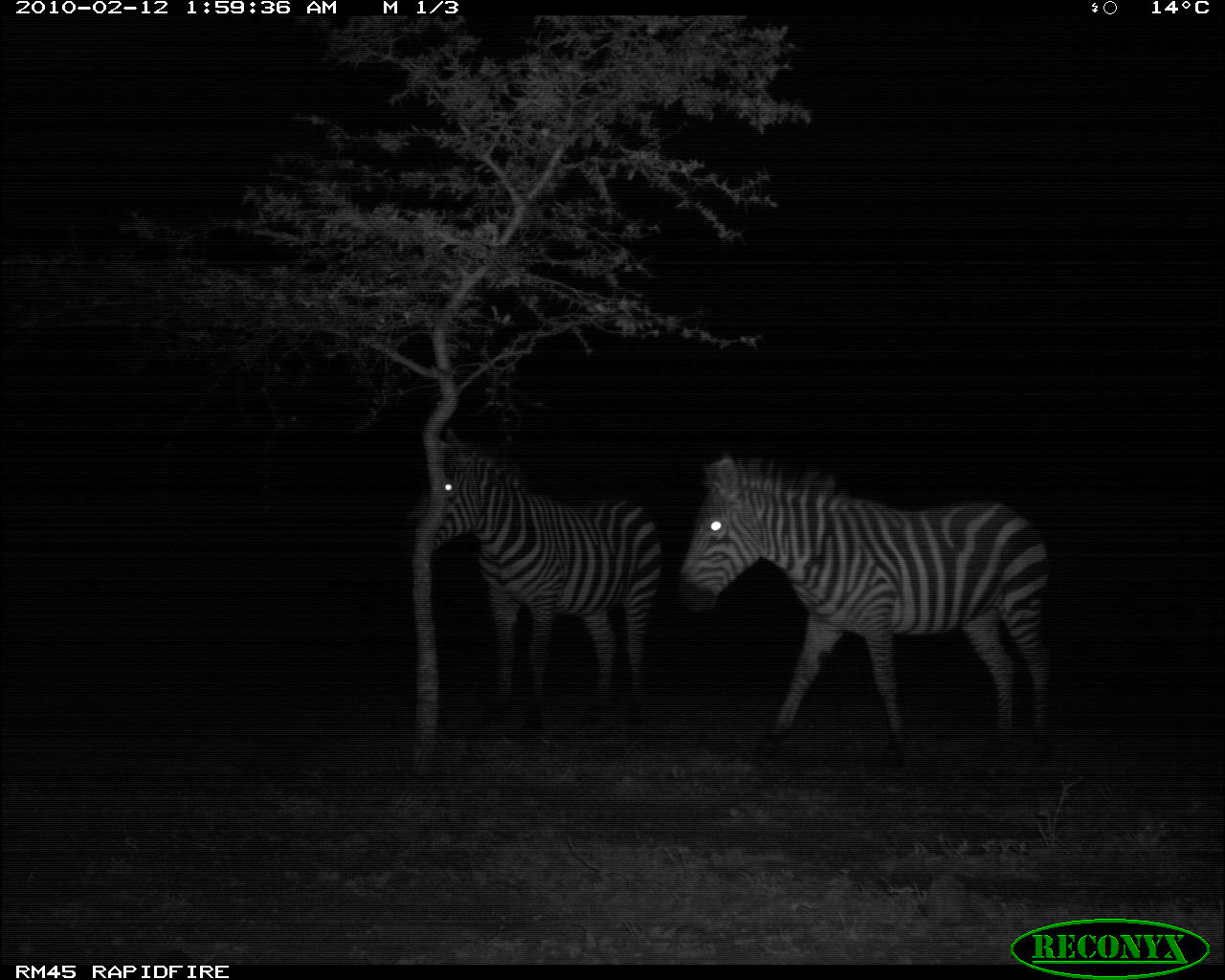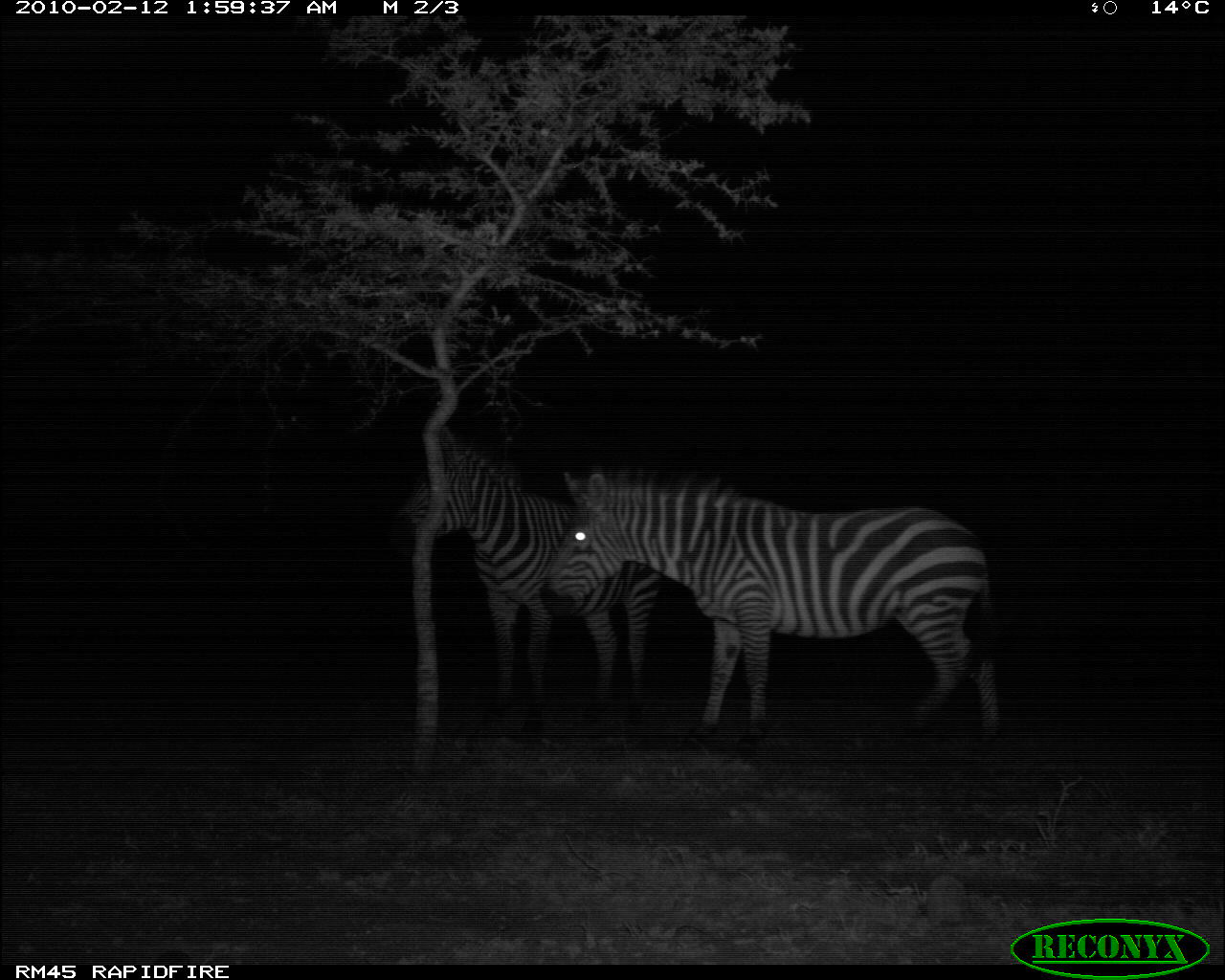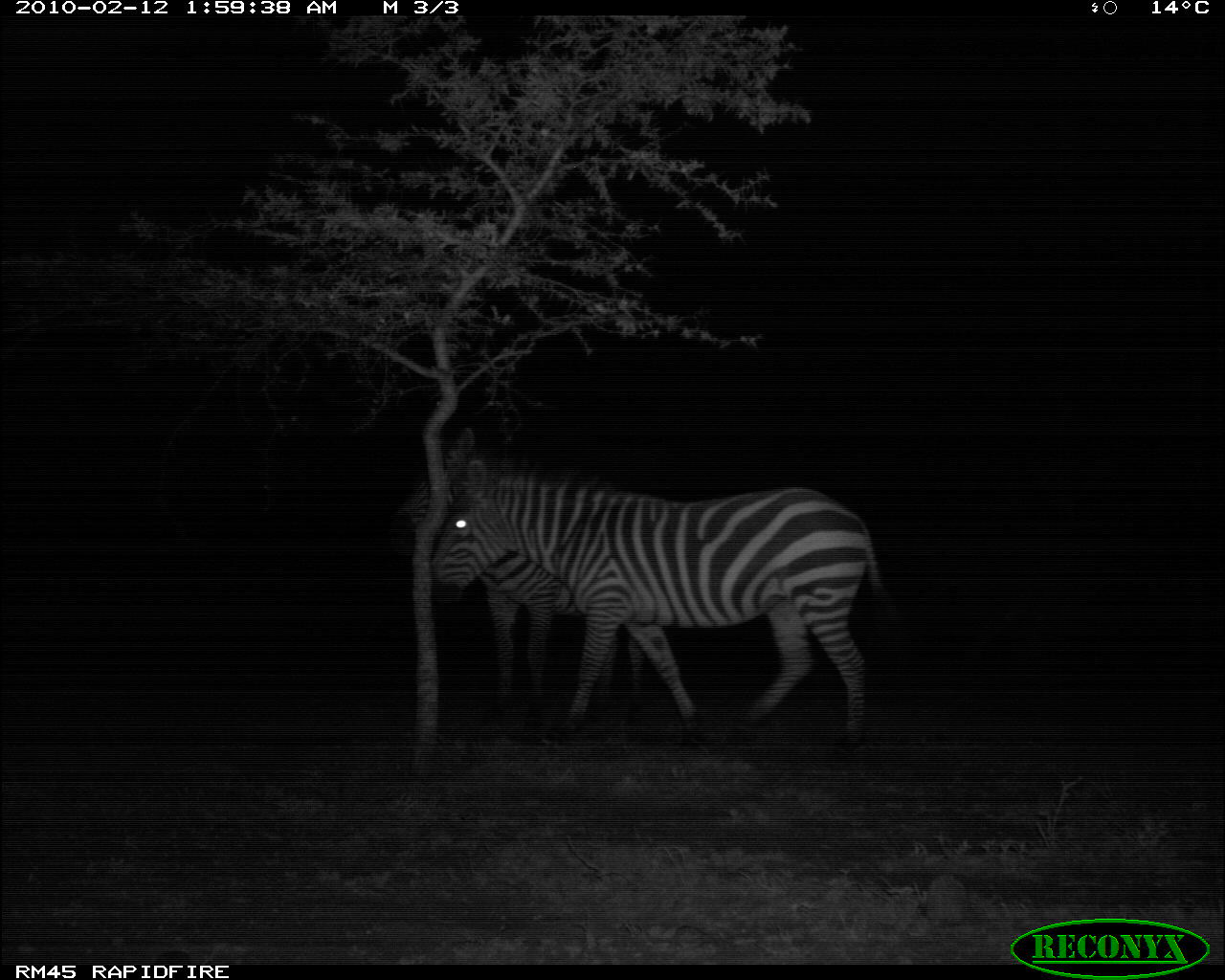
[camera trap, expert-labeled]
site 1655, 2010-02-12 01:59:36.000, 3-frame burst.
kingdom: Animalia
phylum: Chordata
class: Mammalia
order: Perissodactyla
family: Equidae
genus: Equus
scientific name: Equus quagga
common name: plains zebra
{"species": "Equus quagga (plains zebra)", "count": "2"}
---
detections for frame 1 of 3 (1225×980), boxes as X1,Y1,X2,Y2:
equus quagga: 677,450,1057,766; 405,427,664,729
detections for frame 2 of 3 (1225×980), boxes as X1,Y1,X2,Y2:
equus quagga: 540,462,1003,747; 391,417,664,711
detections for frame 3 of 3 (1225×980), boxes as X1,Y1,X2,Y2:
equus quagga: 421,448,897,744; 384,425,650,706